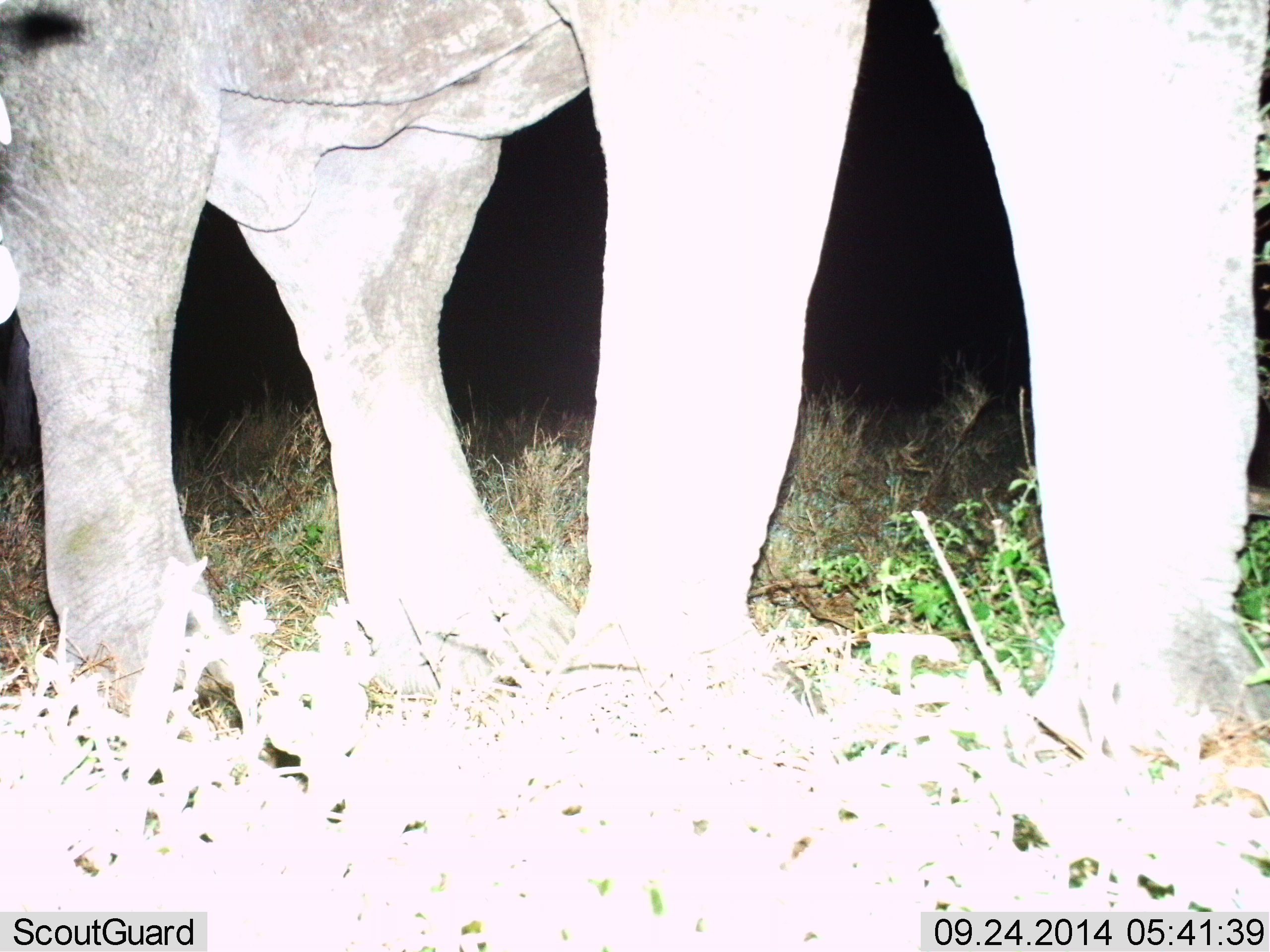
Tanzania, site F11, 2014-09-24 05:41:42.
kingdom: Animalia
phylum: Chordata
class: Mammalia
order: Proboscidea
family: Elephantidae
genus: Loxodonta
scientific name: Loxodonta africana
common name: african bush elephant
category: elephant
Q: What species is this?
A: Elephant (african bush elephant) (Loxodonta africana).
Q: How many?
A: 1.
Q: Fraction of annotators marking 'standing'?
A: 70%.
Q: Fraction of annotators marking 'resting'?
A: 0%.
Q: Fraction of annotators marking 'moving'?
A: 30%.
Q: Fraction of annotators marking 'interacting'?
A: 0%.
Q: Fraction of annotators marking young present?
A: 0%.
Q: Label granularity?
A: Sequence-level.